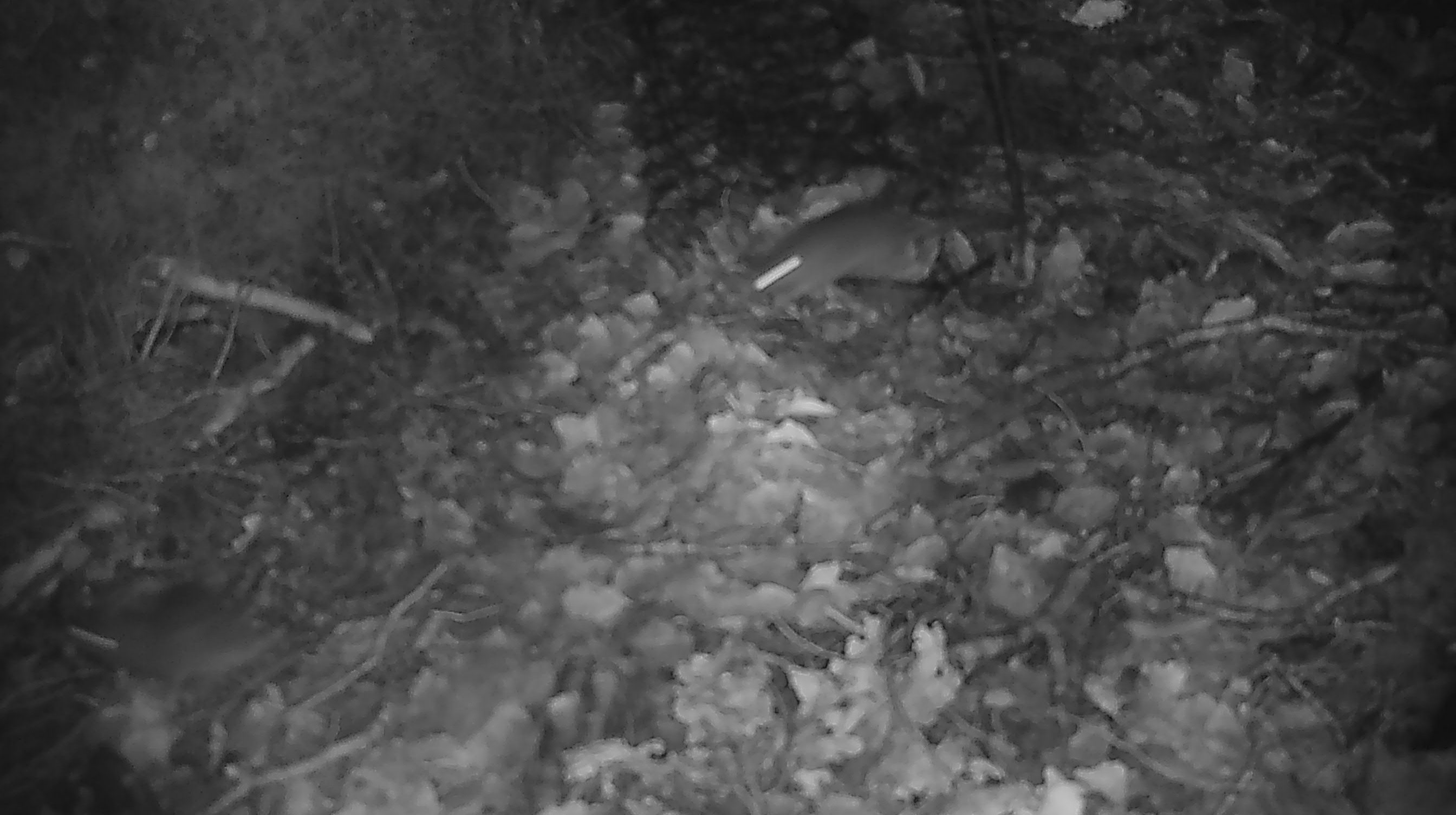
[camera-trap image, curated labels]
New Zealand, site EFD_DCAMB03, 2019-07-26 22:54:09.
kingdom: Animalia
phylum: Chordata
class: Mammalia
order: Rodentia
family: Muridae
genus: Mus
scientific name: Mus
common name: mouse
Mouse (Mus).